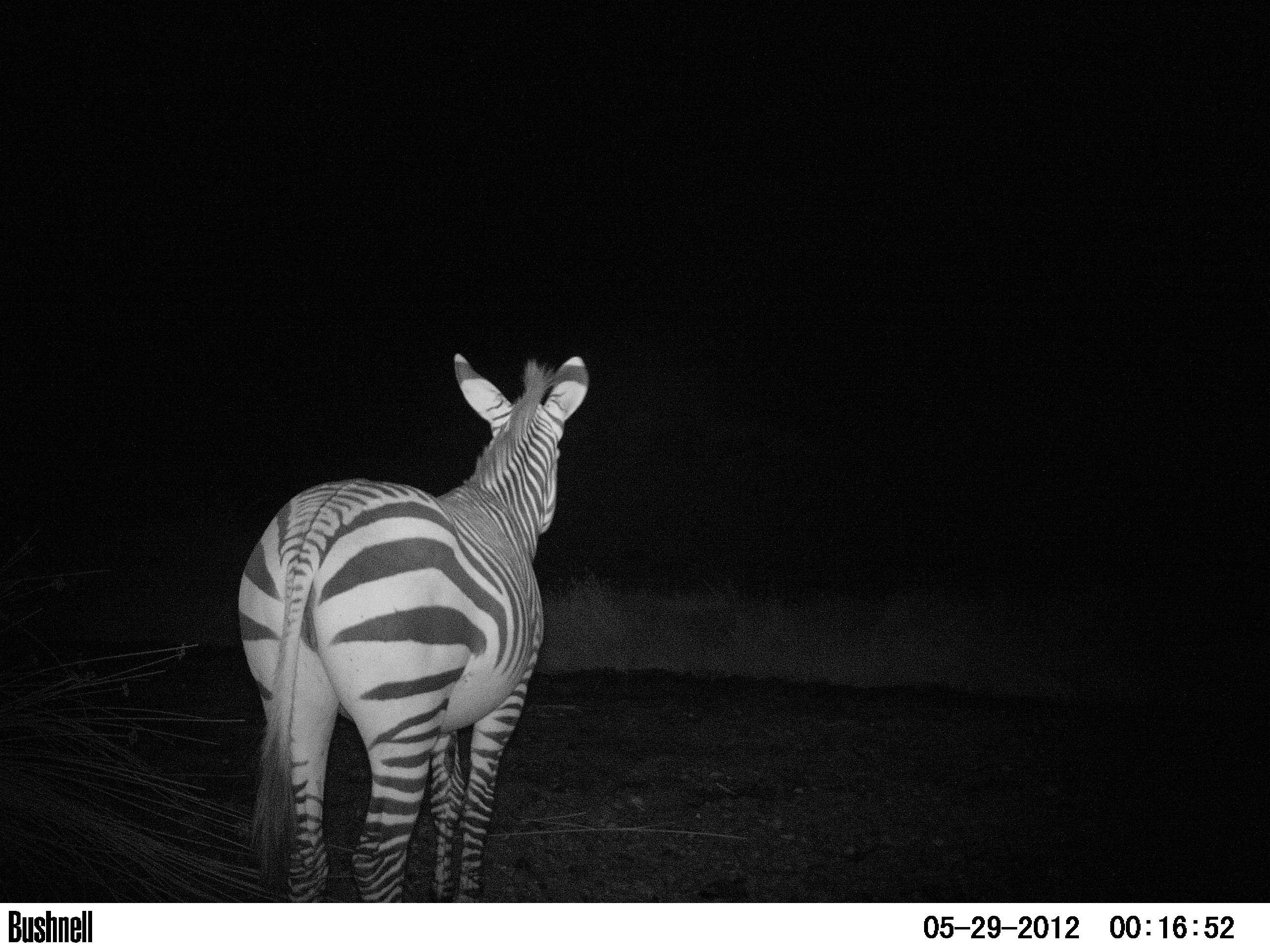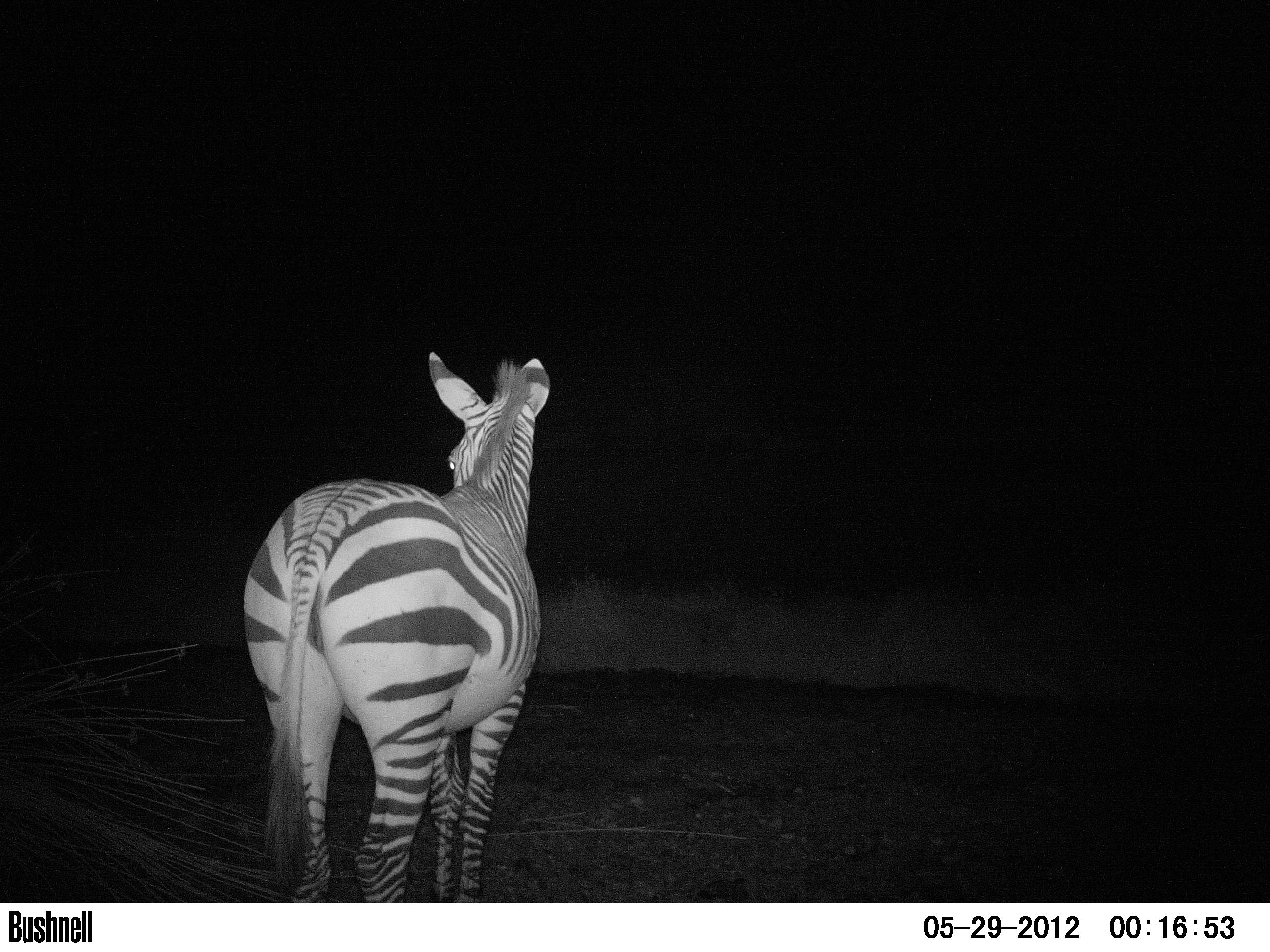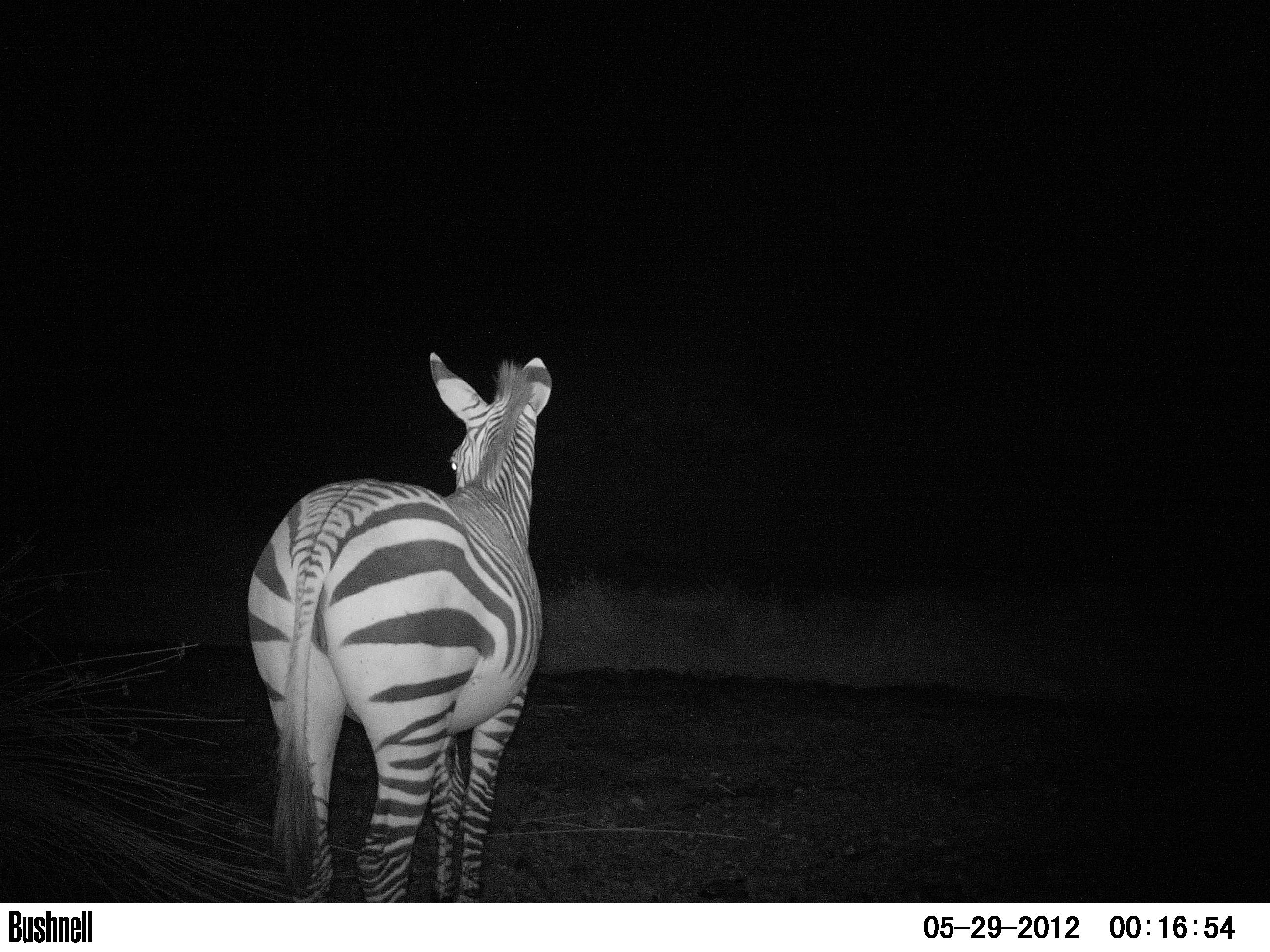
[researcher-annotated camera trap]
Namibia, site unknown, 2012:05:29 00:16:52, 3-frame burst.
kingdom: Animalia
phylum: Chordata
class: Mammalia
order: Perissodactyla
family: Equidae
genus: Equus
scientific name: Equus zebra hartmannae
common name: hartmann's mountain zebra